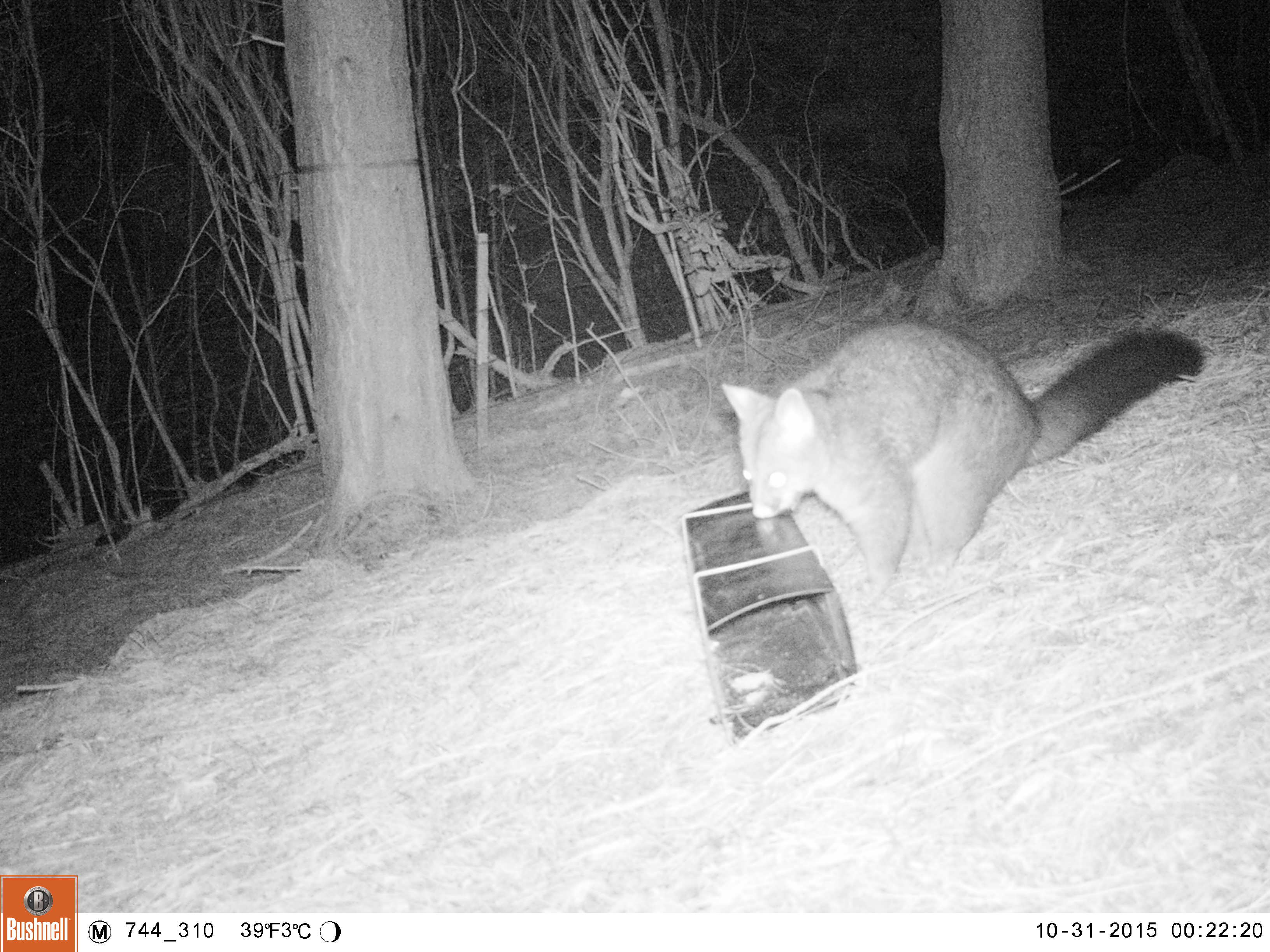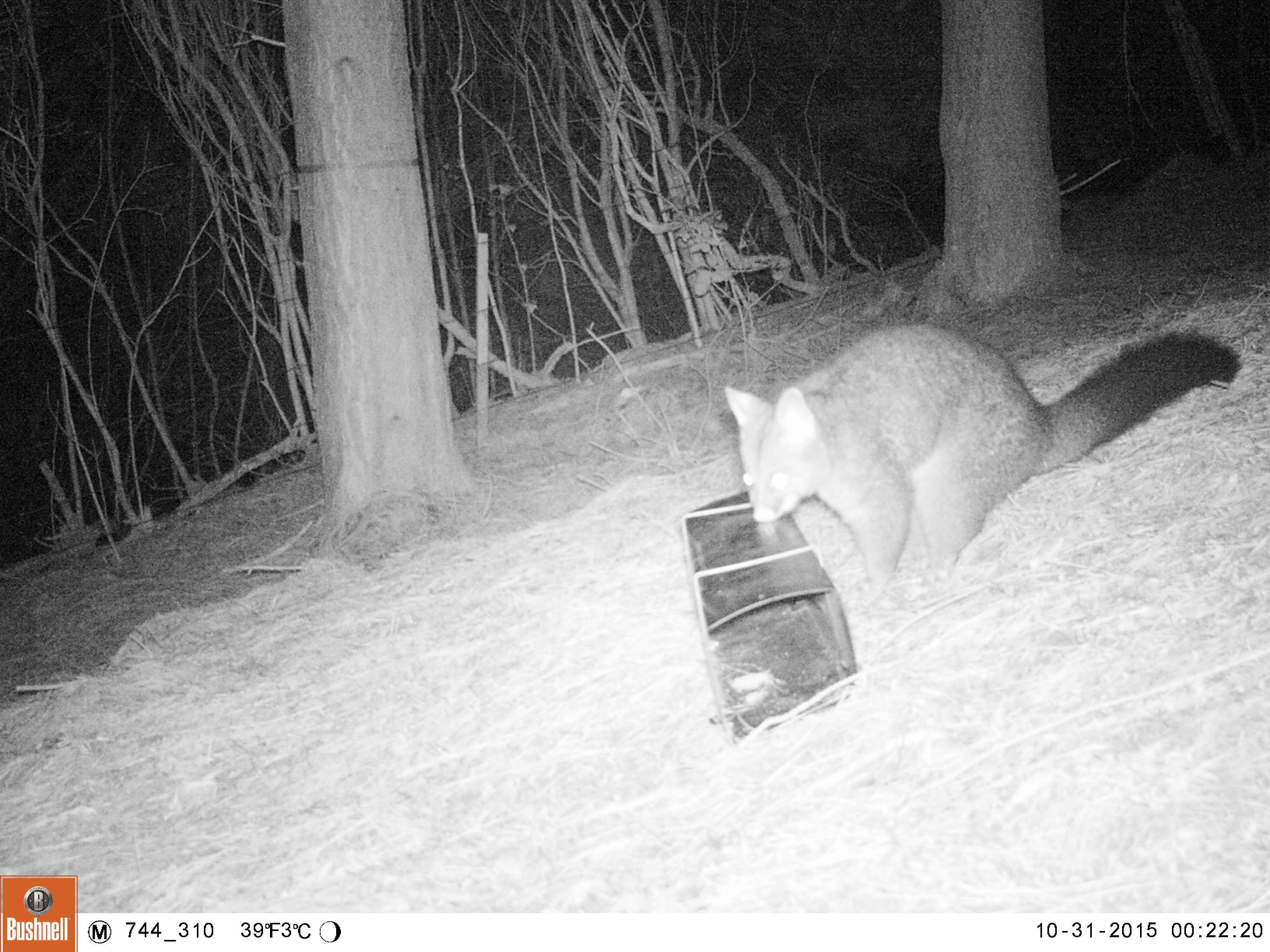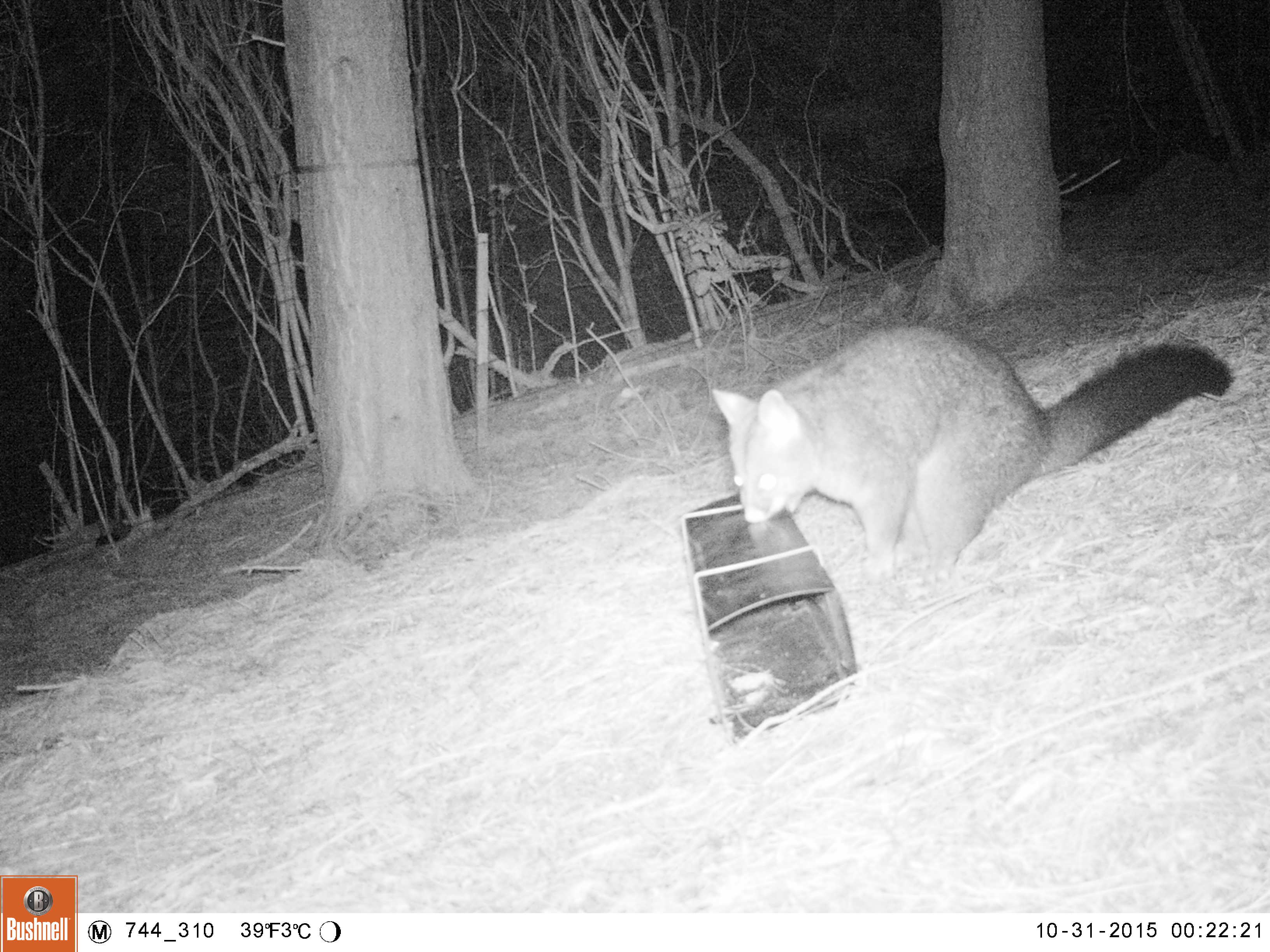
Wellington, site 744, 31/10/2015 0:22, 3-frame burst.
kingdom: Animalia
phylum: Chordata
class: Mammalia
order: Didelphimorphia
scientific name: Didelphimorphia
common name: possum